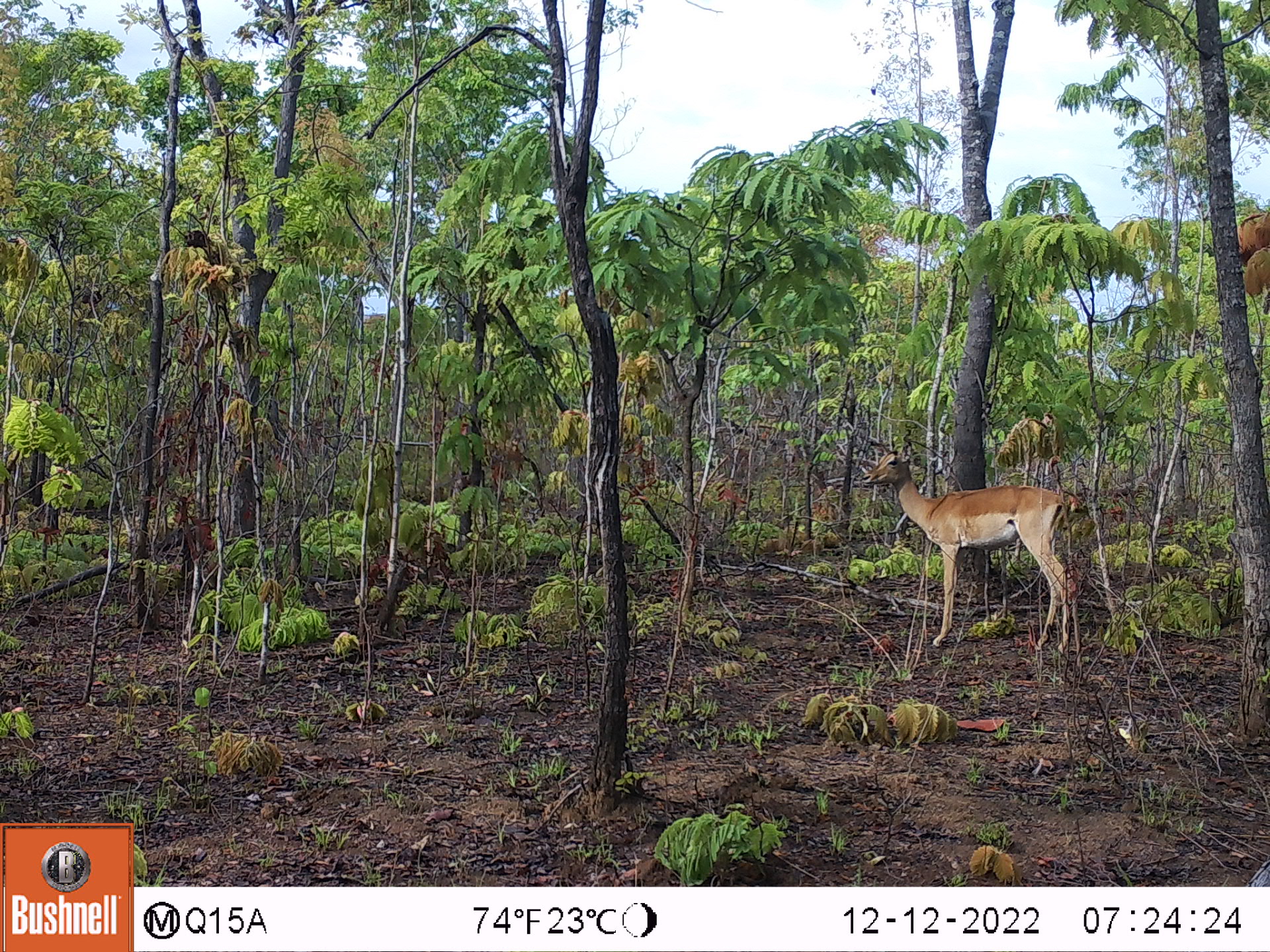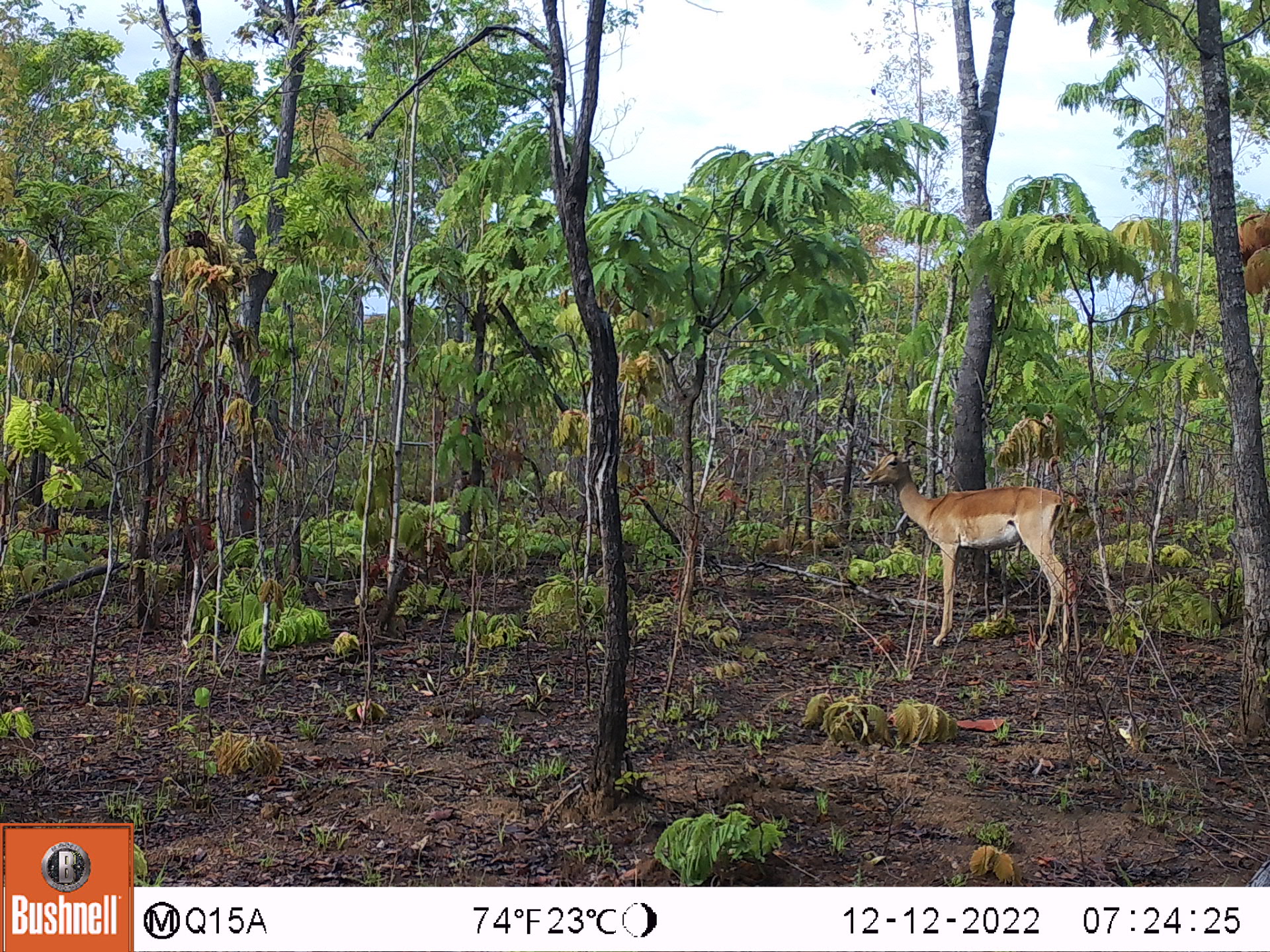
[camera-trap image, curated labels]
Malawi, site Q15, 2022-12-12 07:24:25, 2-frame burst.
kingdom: Animalia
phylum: Chordata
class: Mammalia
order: Artiodactyla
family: Bovidae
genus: Aepyceros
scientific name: Aepyceros melampus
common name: impala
Impala (Aepyceros melampus), count 1.